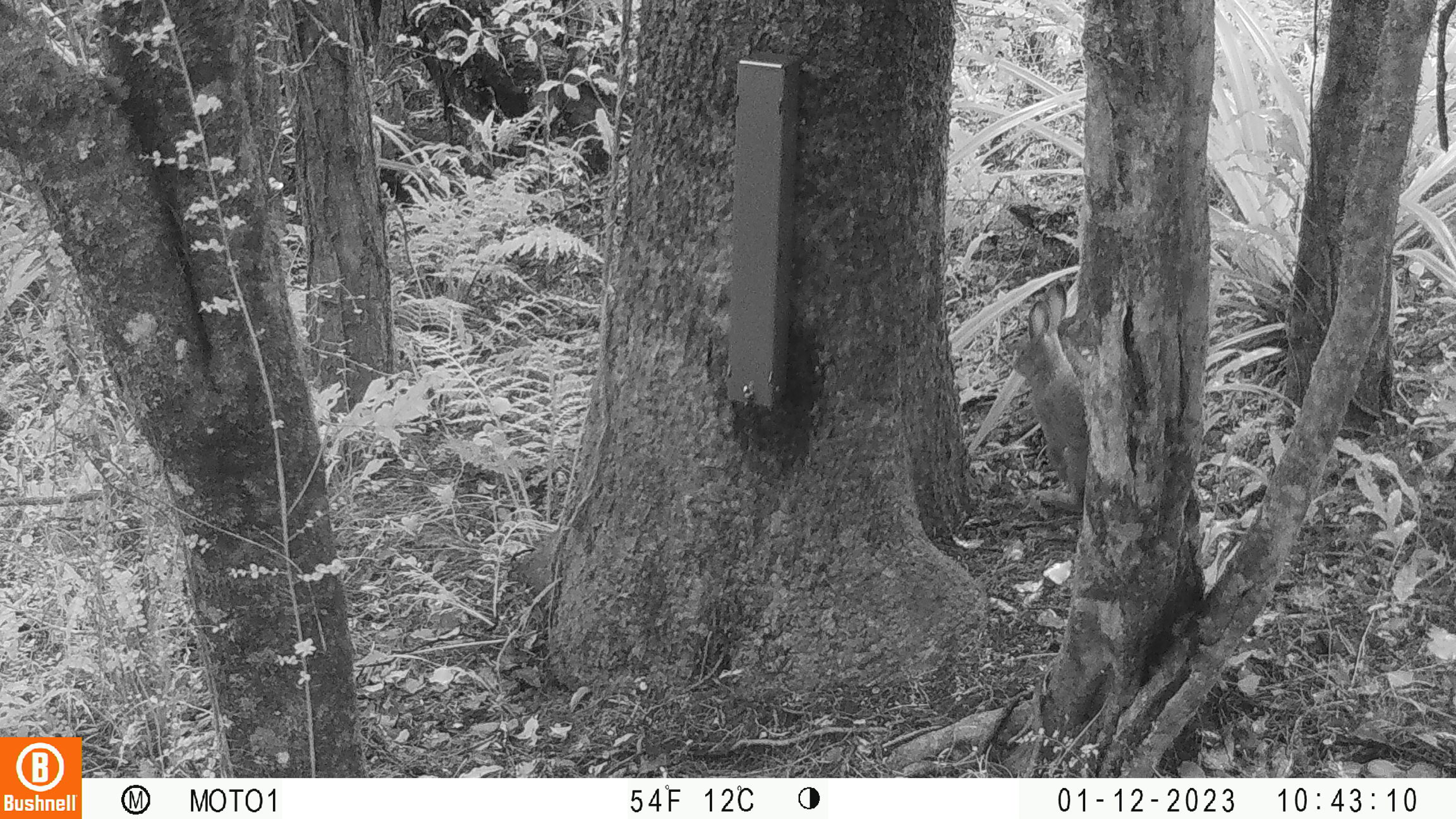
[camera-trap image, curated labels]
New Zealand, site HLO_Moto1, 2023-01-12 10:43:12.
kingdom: Animalia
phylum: Chordata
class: Mammalia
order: Lagomorpha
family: Leporidae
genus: Oryctolagus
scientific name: Oryctolagus cuniculus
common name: european rabbit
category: rabbit